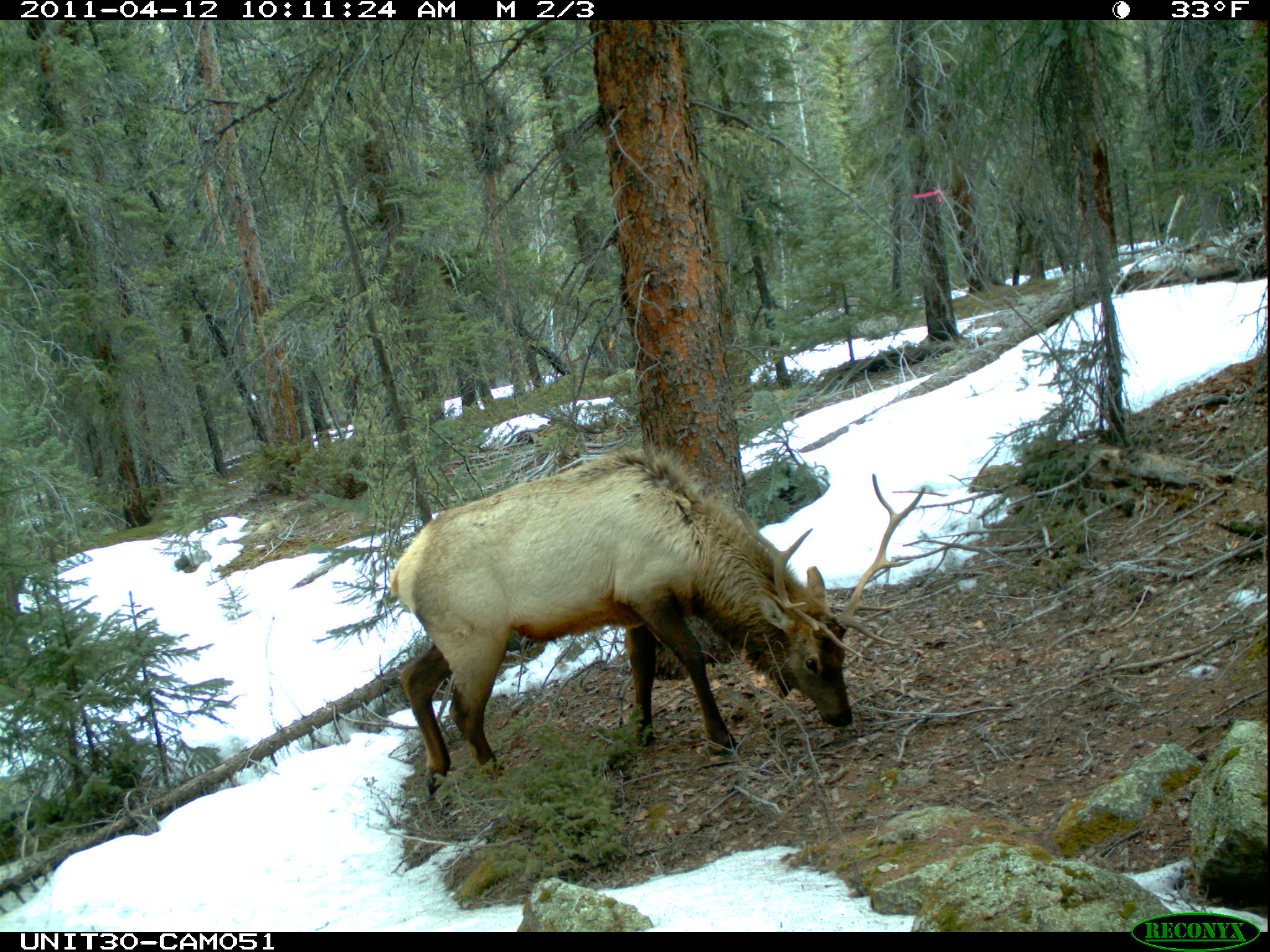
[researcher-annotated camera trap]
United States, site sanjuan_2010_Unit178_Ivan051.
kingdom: Animalia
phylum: Chordata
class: Mammalia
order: Artiodactyla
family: Cervidae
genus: Cervus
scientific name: Cervus elaphus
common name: red deer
Cervus elaphus (red deer).